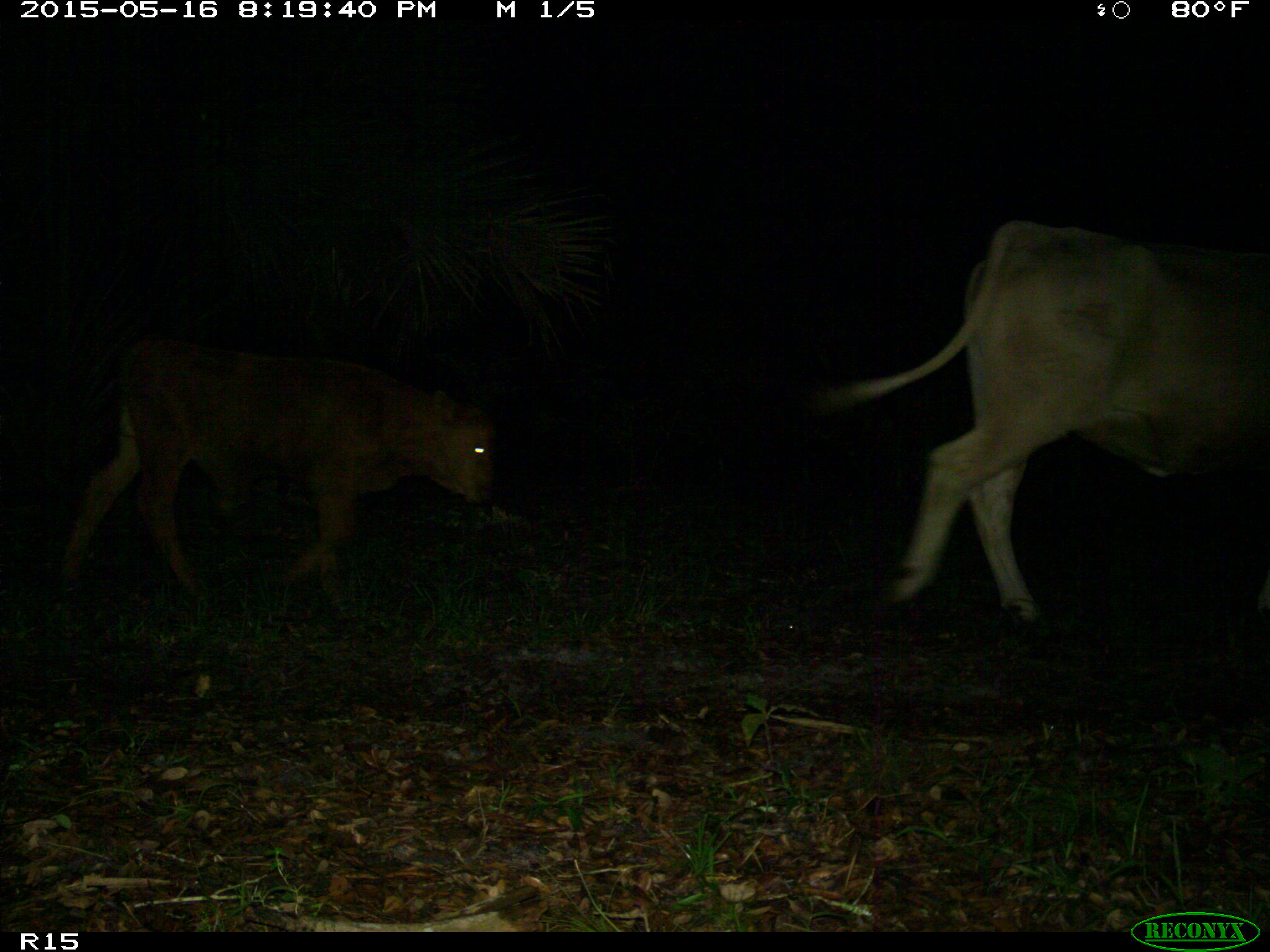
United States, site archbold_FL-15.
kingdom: Animalia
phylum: Chordata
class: Mammalia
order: Artiodactyla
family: Bovidae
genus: Bos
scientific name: Bos taurus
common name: domestic cow